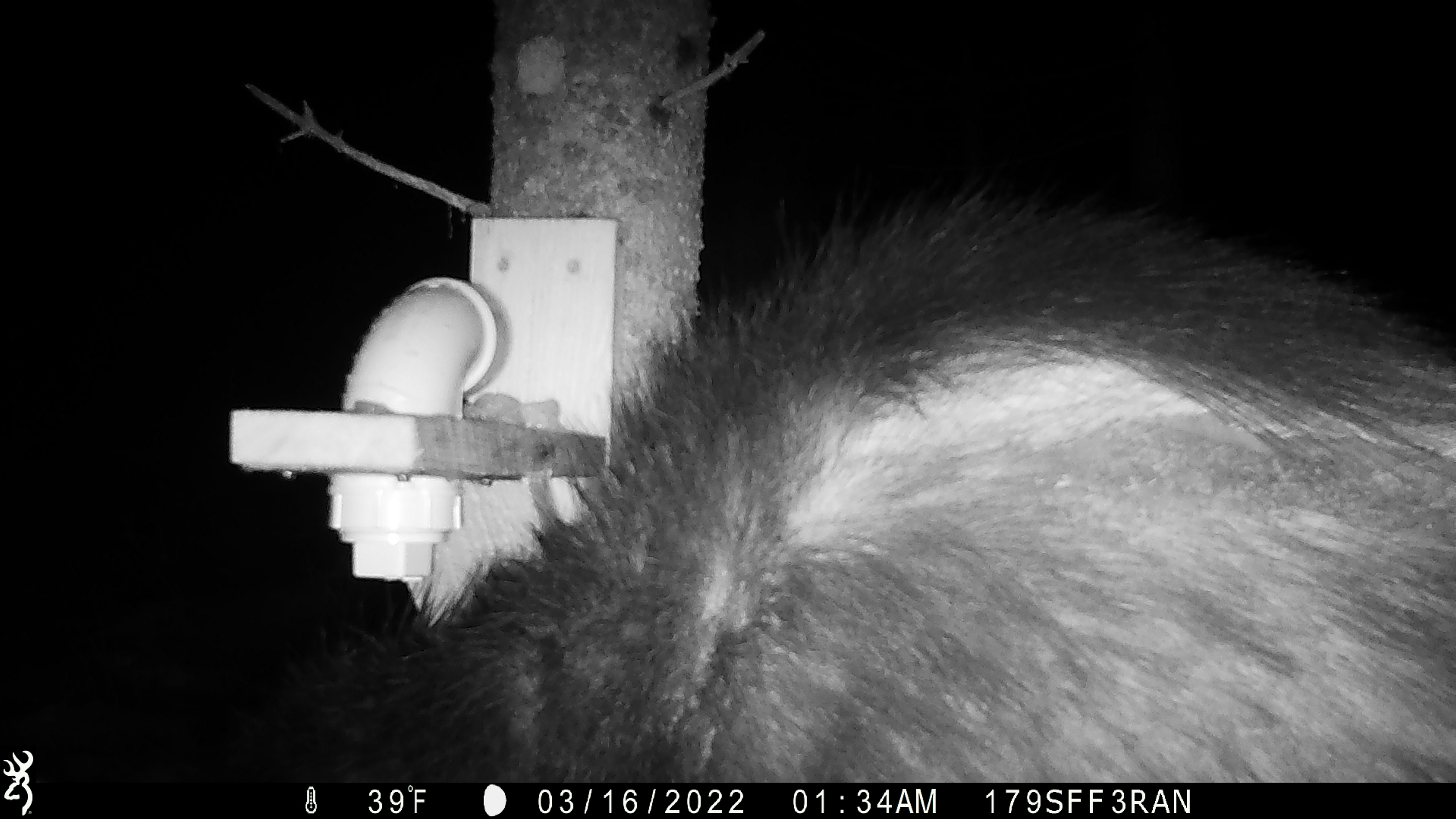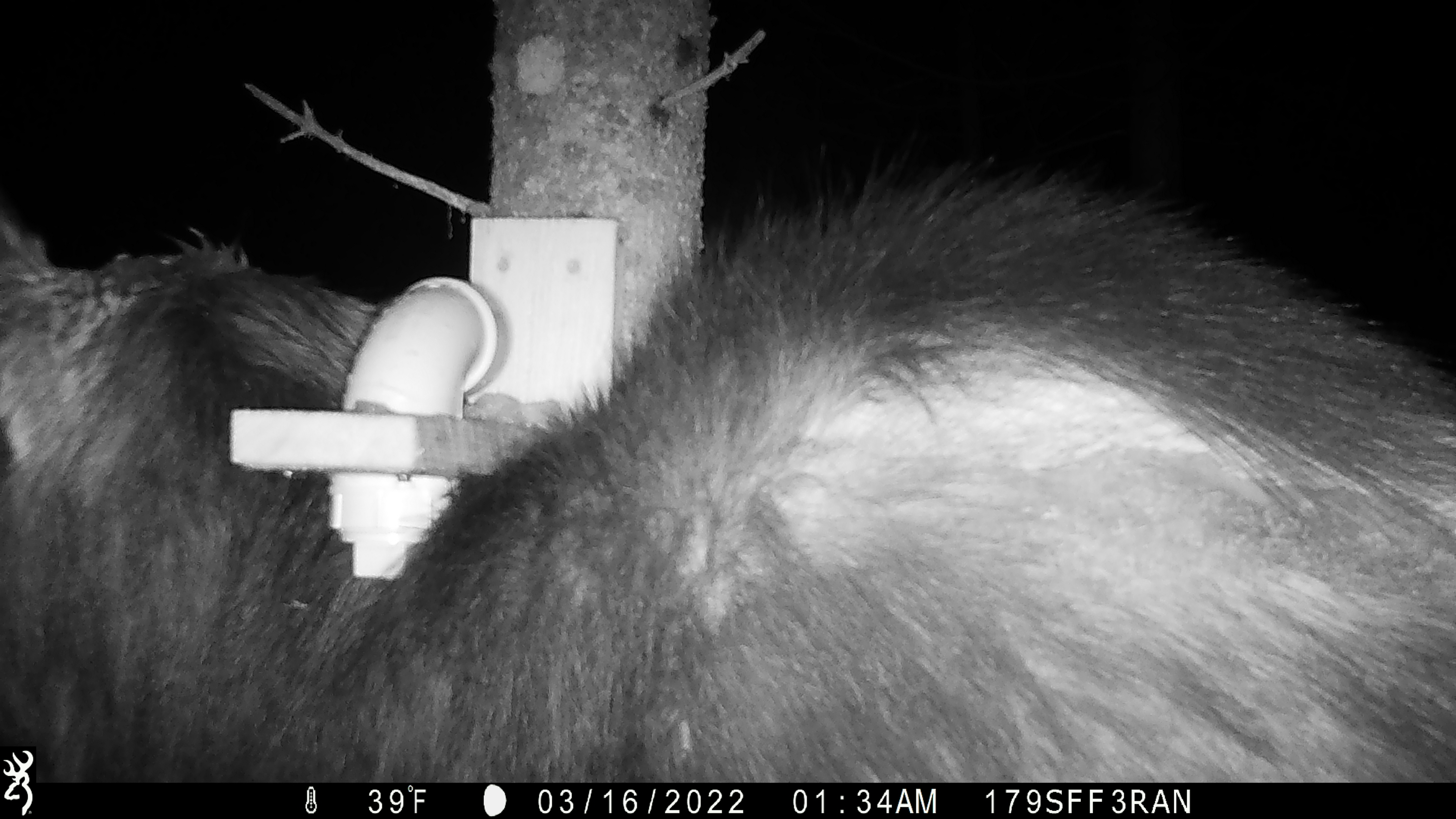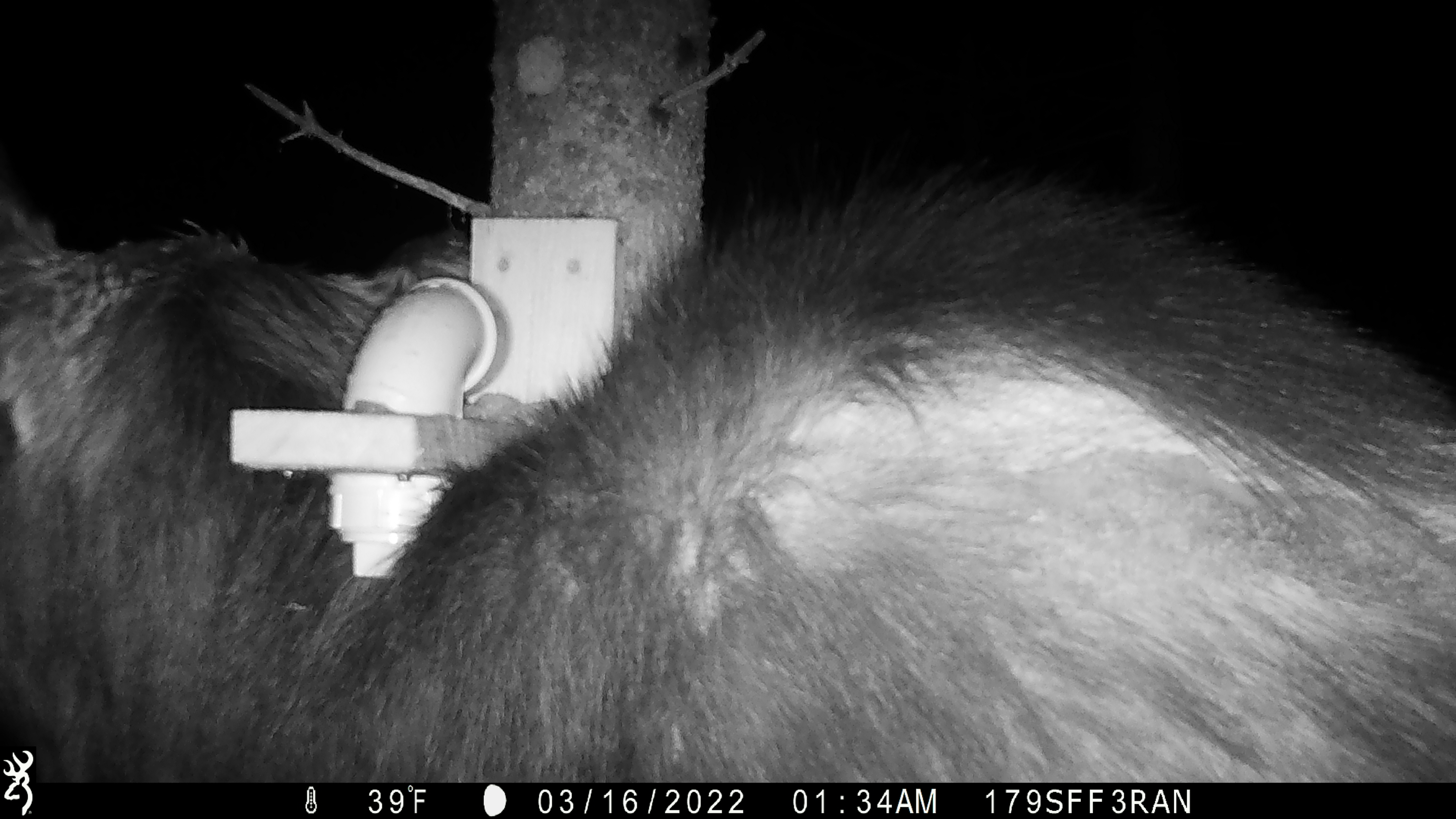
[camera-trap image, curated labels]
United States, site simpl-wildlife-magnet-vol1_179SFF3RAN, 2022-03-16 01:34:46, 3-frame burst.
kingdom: Animalia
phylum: Chordata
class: Mammalia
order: Artiodactyla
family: Cervidae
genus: Alces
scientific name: Alces alces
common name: moose